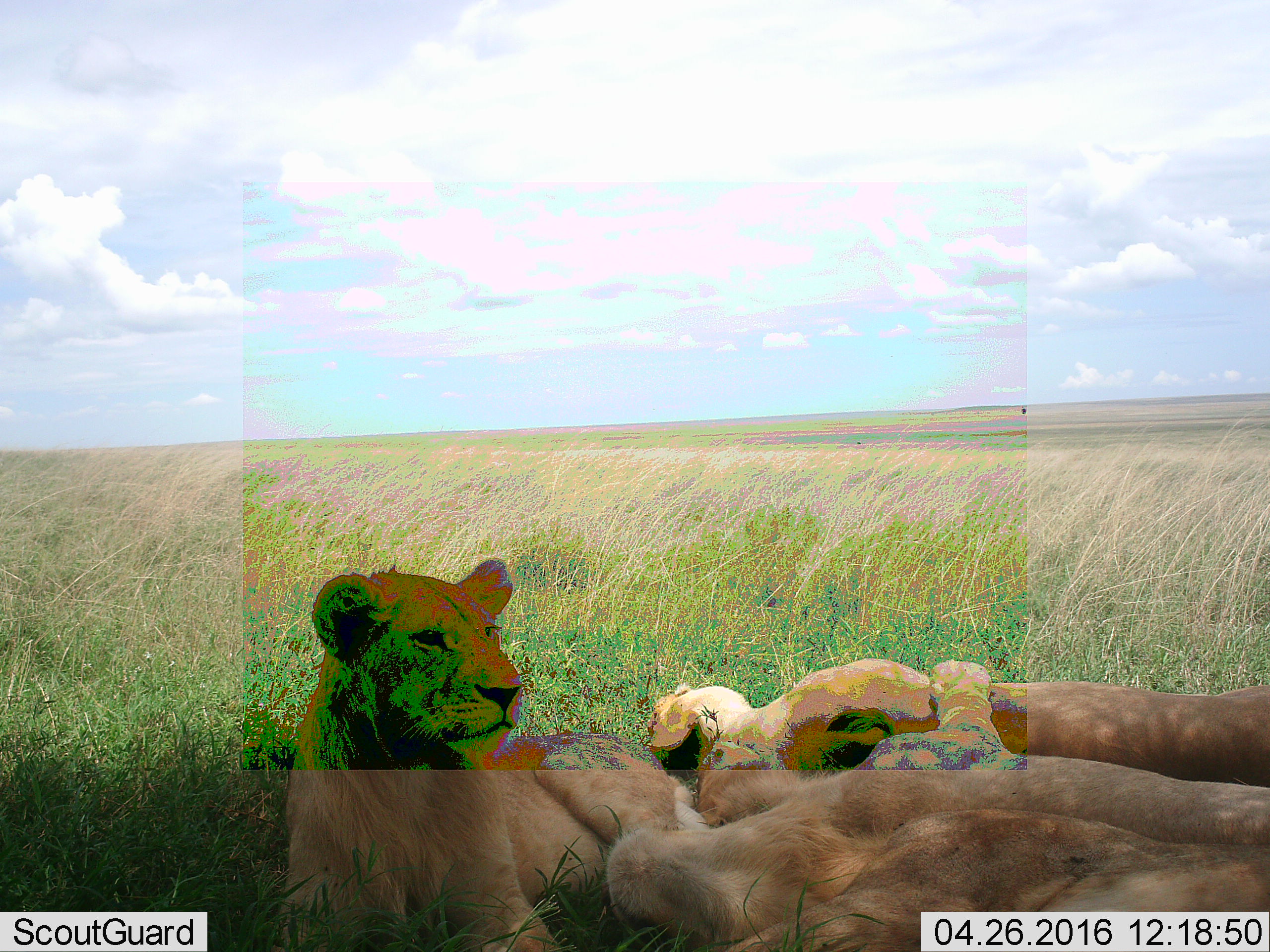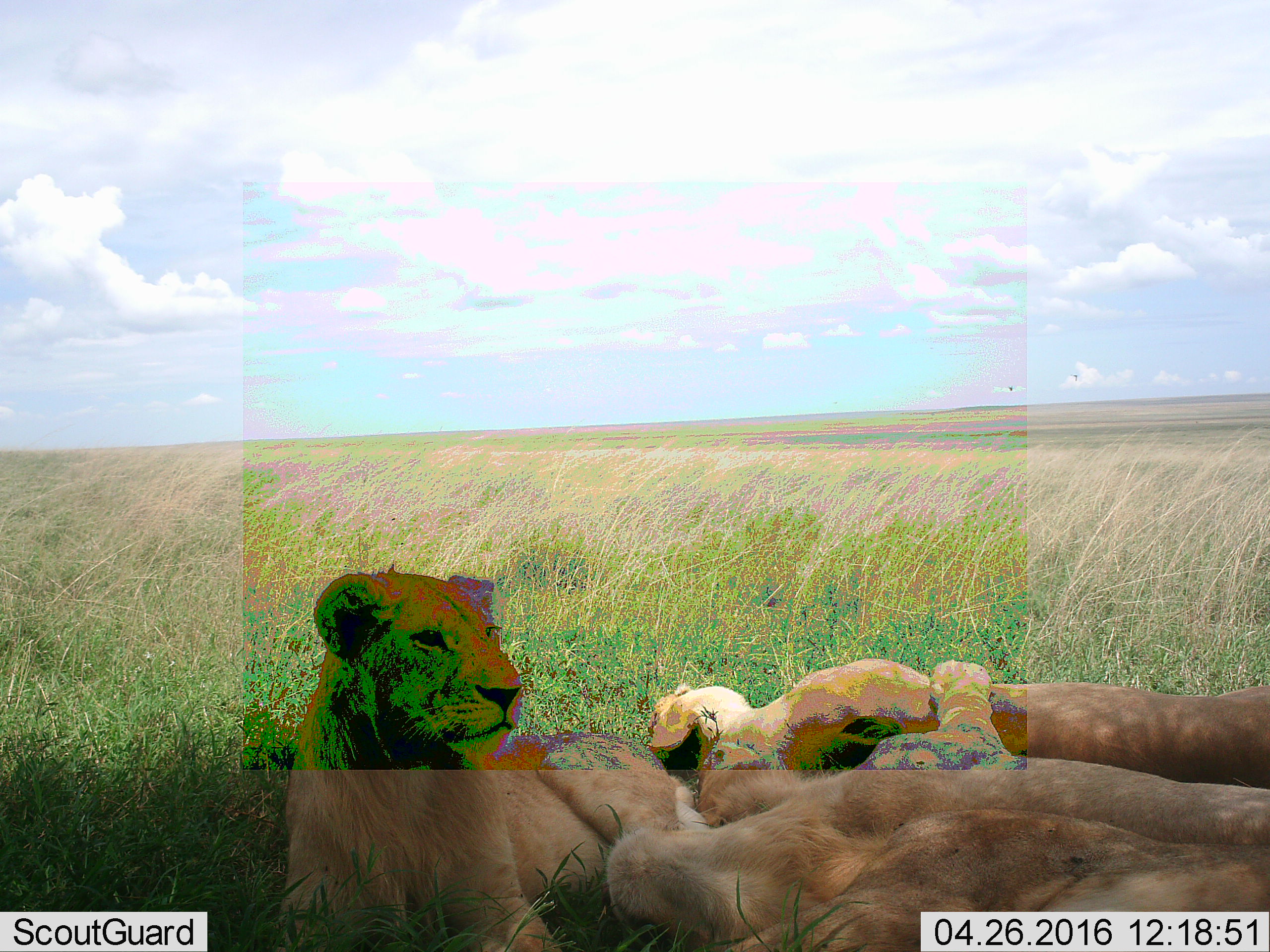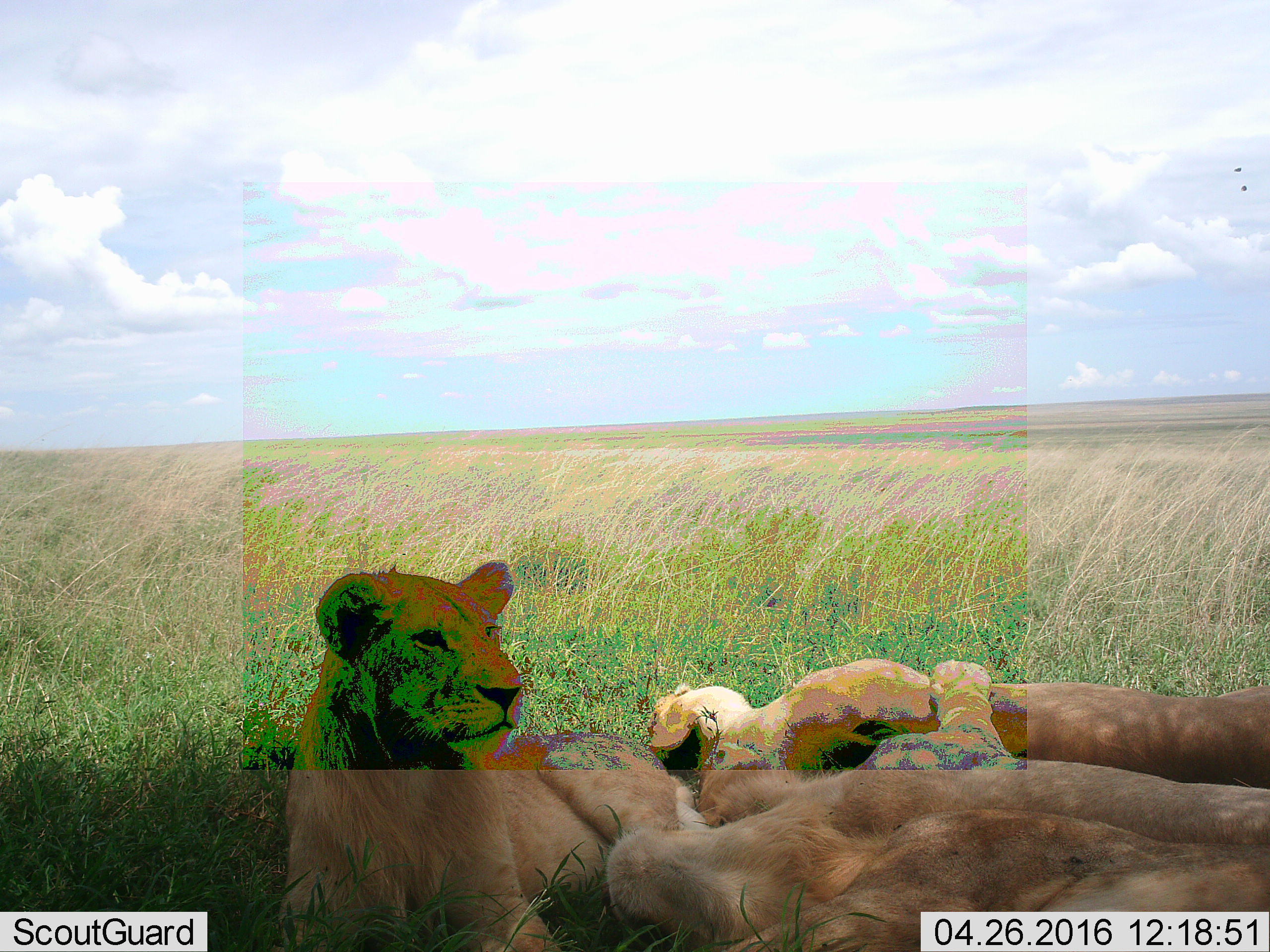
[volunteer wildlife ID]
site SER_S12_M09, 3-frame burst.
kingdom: Animalia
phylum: Chordata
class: Mammalia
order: Carnivora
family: Felidae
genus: Panthera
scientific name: Panthera leo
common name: lion female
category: lionfemale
Lionfemale (lion female) (Panthera leo), count 4. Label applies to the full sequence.